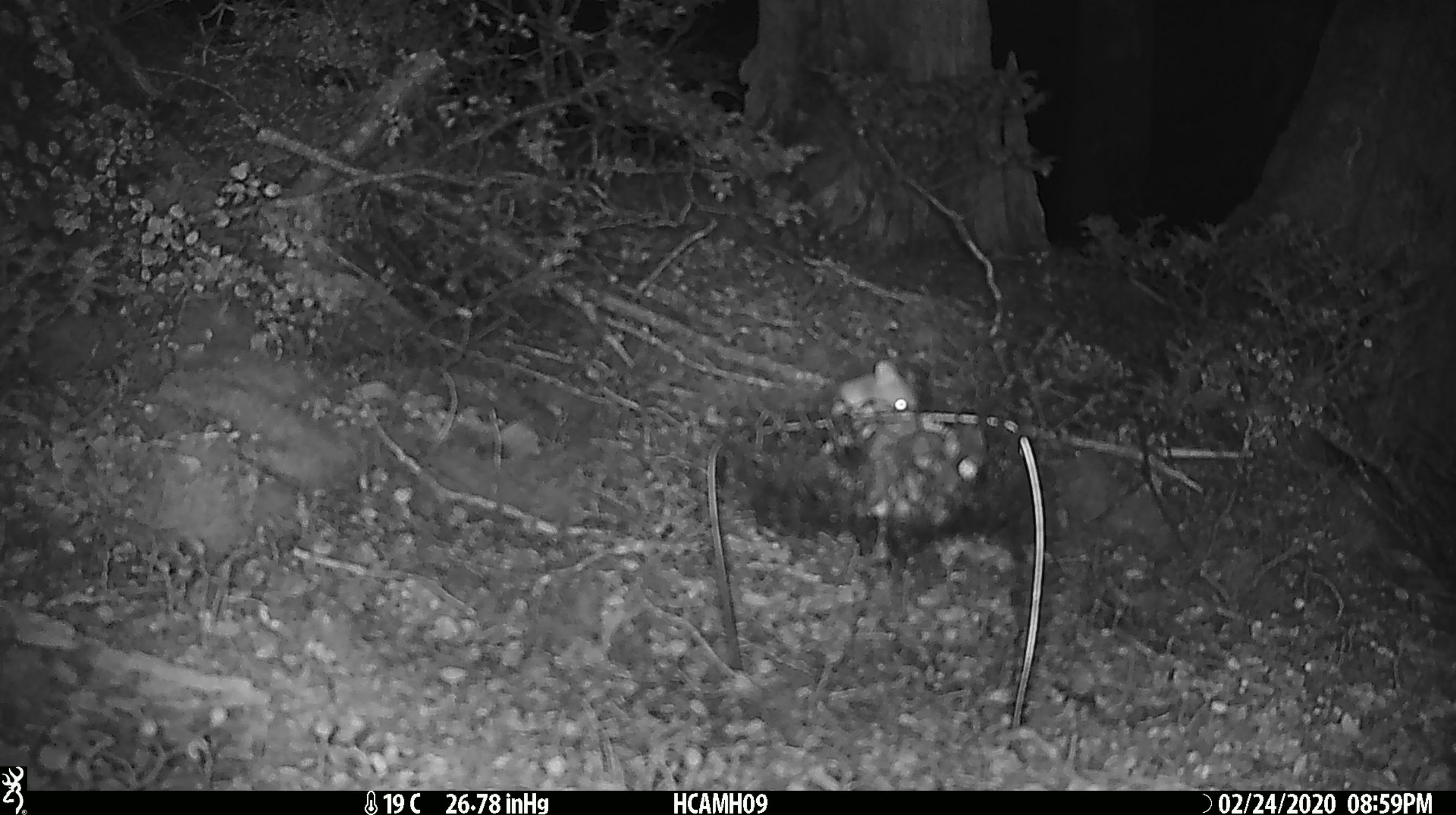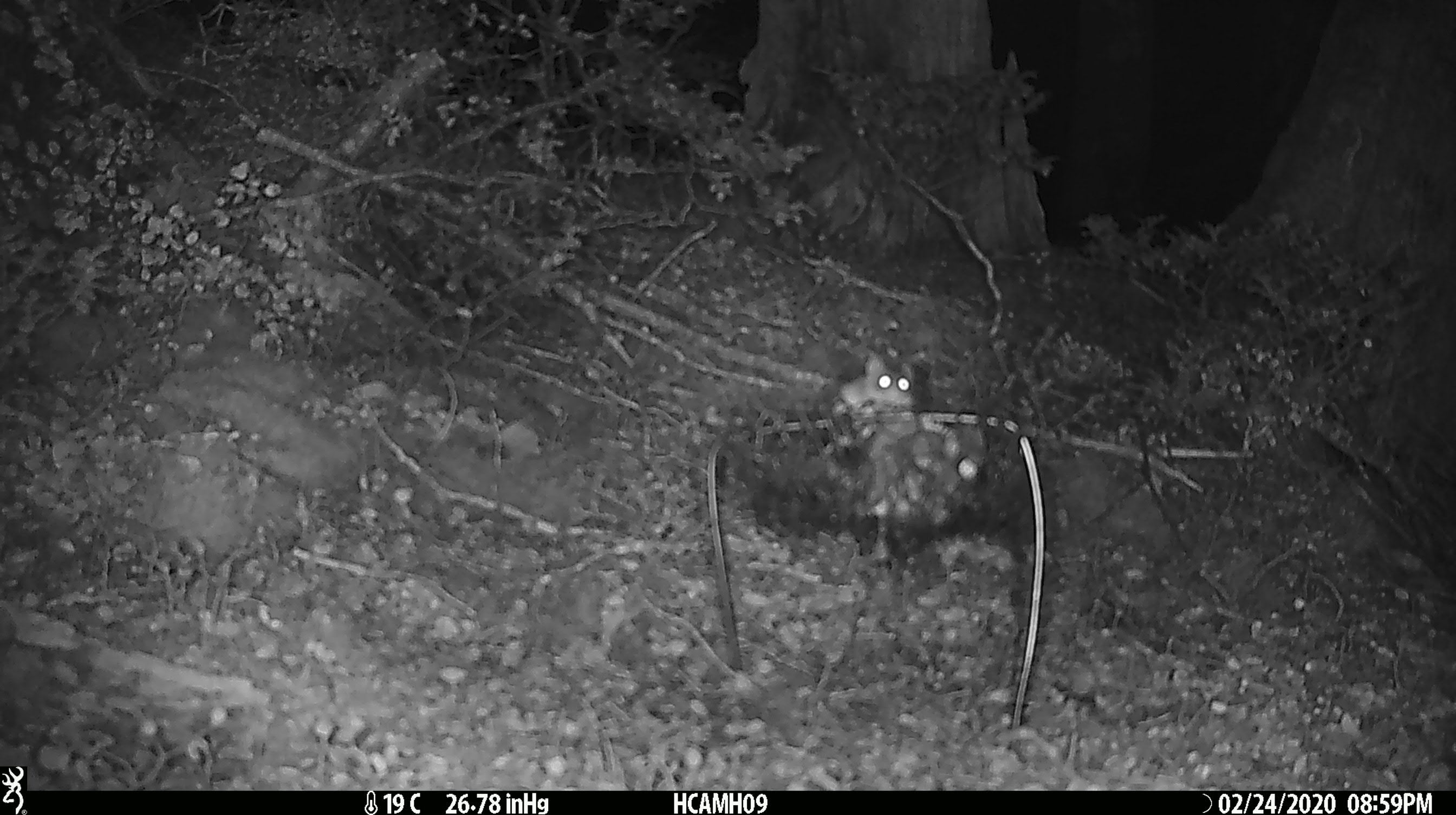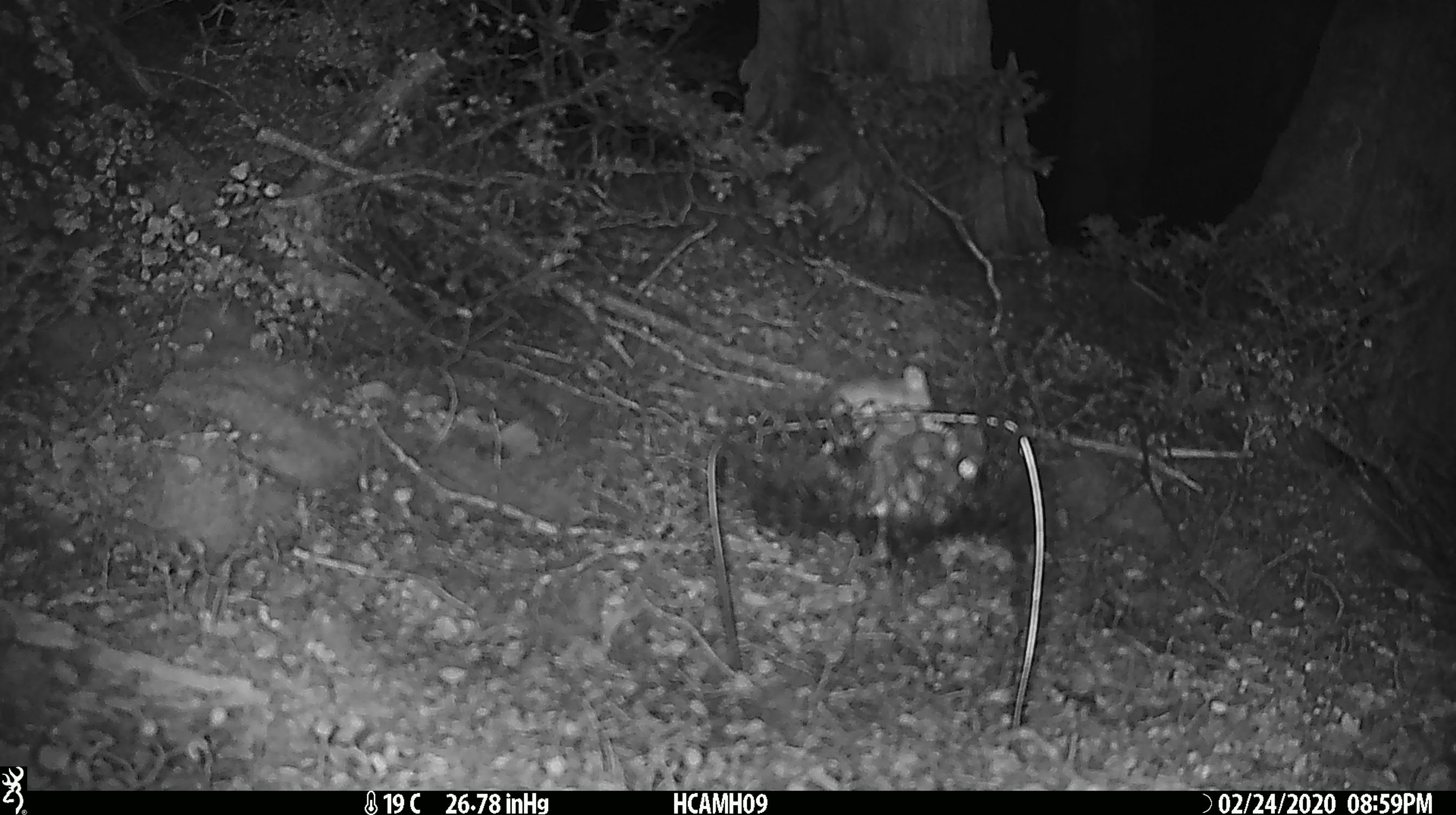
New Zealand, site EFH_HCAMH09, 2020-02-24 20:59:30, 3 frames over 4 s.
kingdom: Animalia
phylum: Chordata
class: Mammalia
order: Rodentia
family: Muridae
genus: Mus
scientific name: Mus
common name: mouse